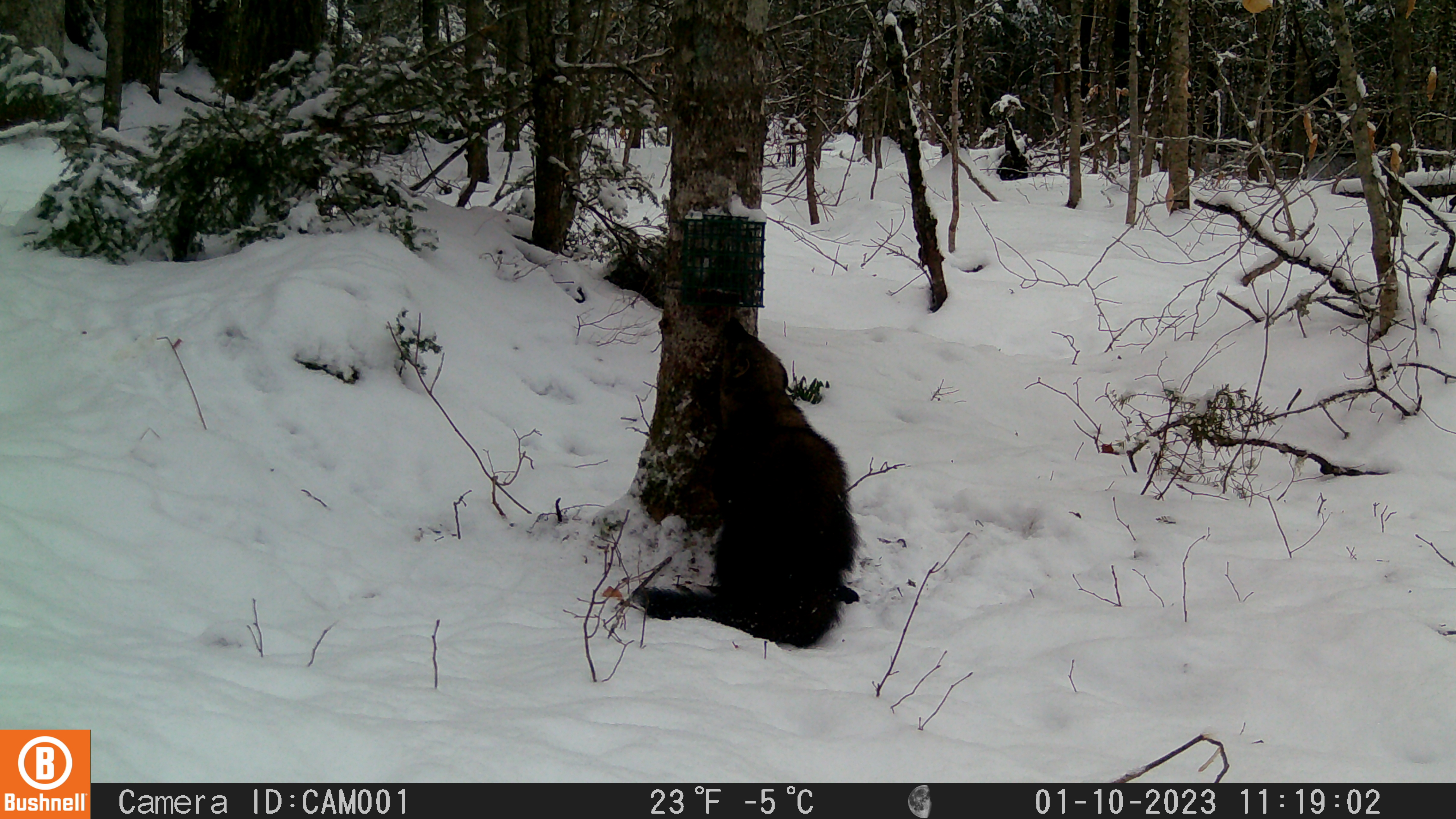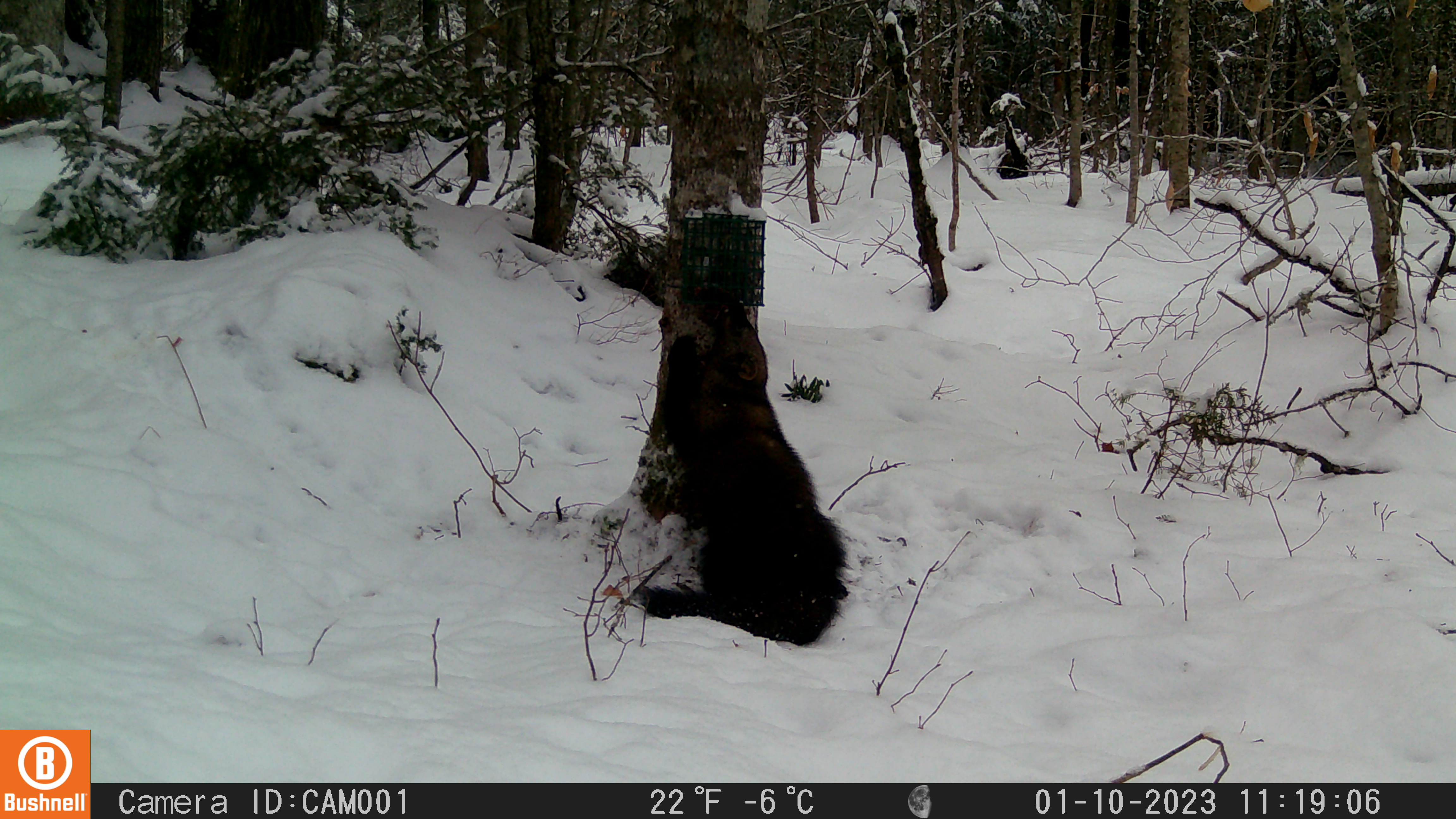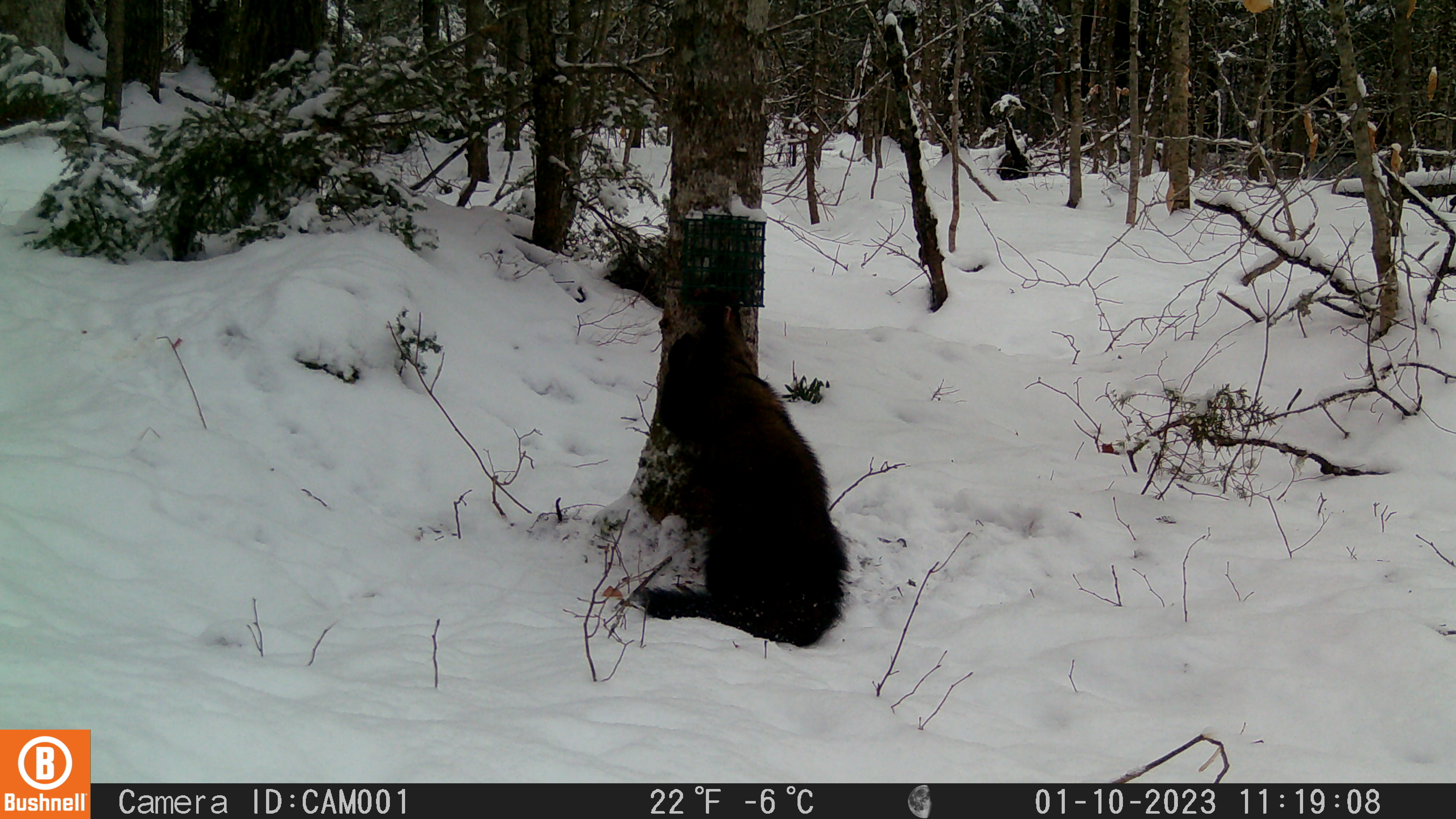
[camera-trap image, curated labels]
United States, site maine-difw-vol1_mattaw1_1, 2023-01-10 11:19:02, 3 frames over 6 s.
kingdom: Animalia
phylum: Chordata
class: Mammalia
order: Carnivora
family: Mustelidae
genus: Pekania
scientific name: Pekania pennanti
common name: fisher